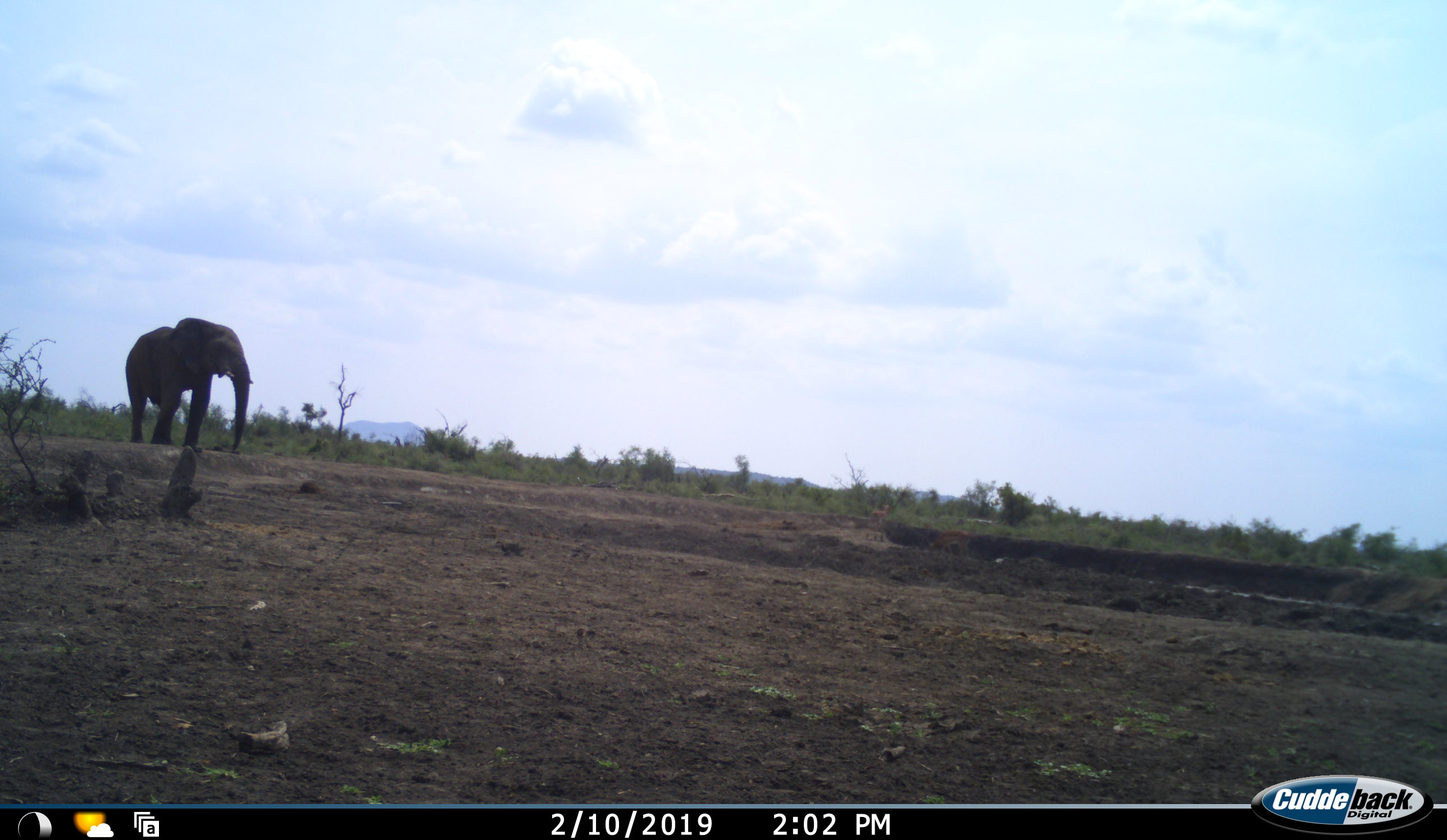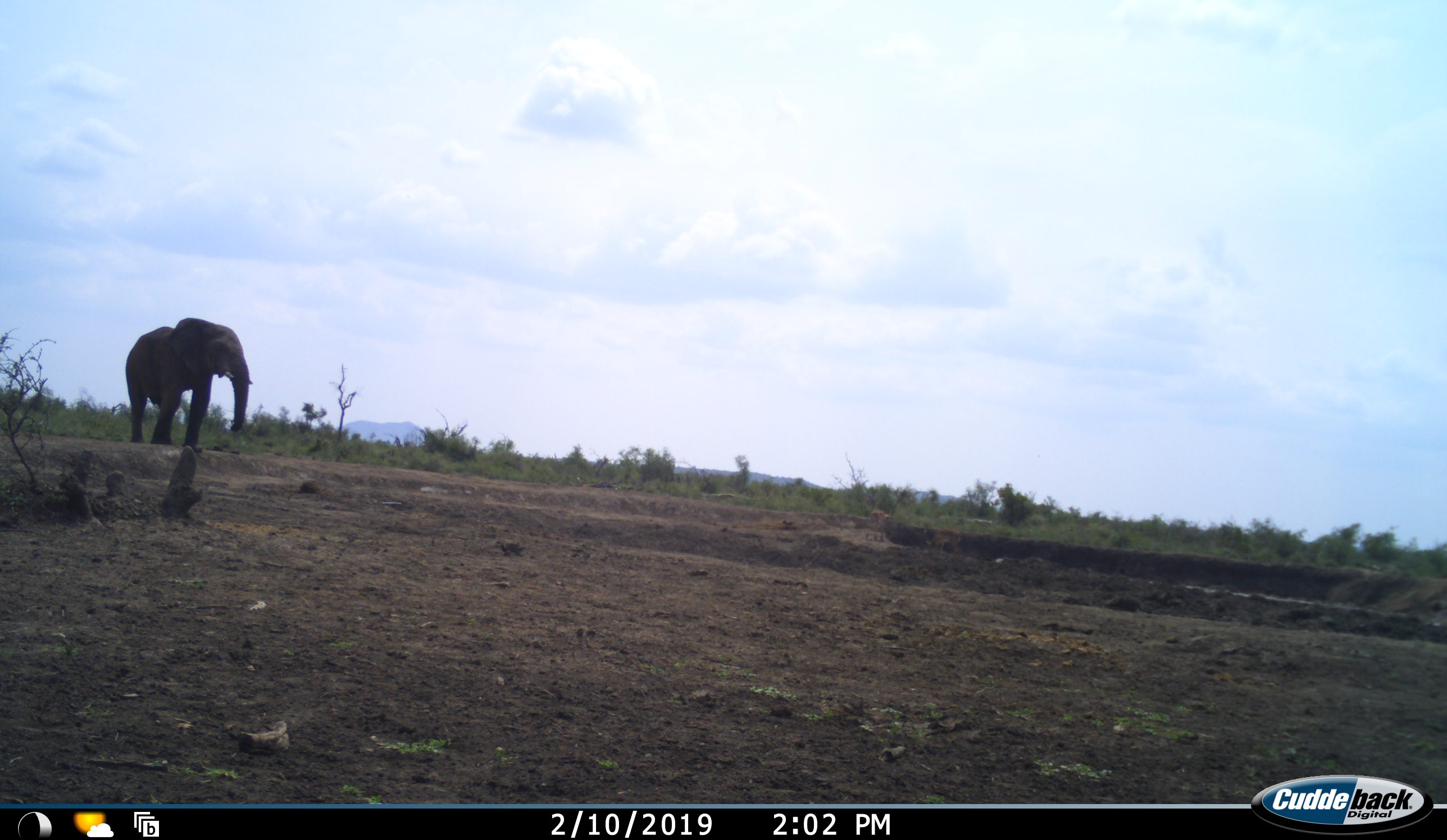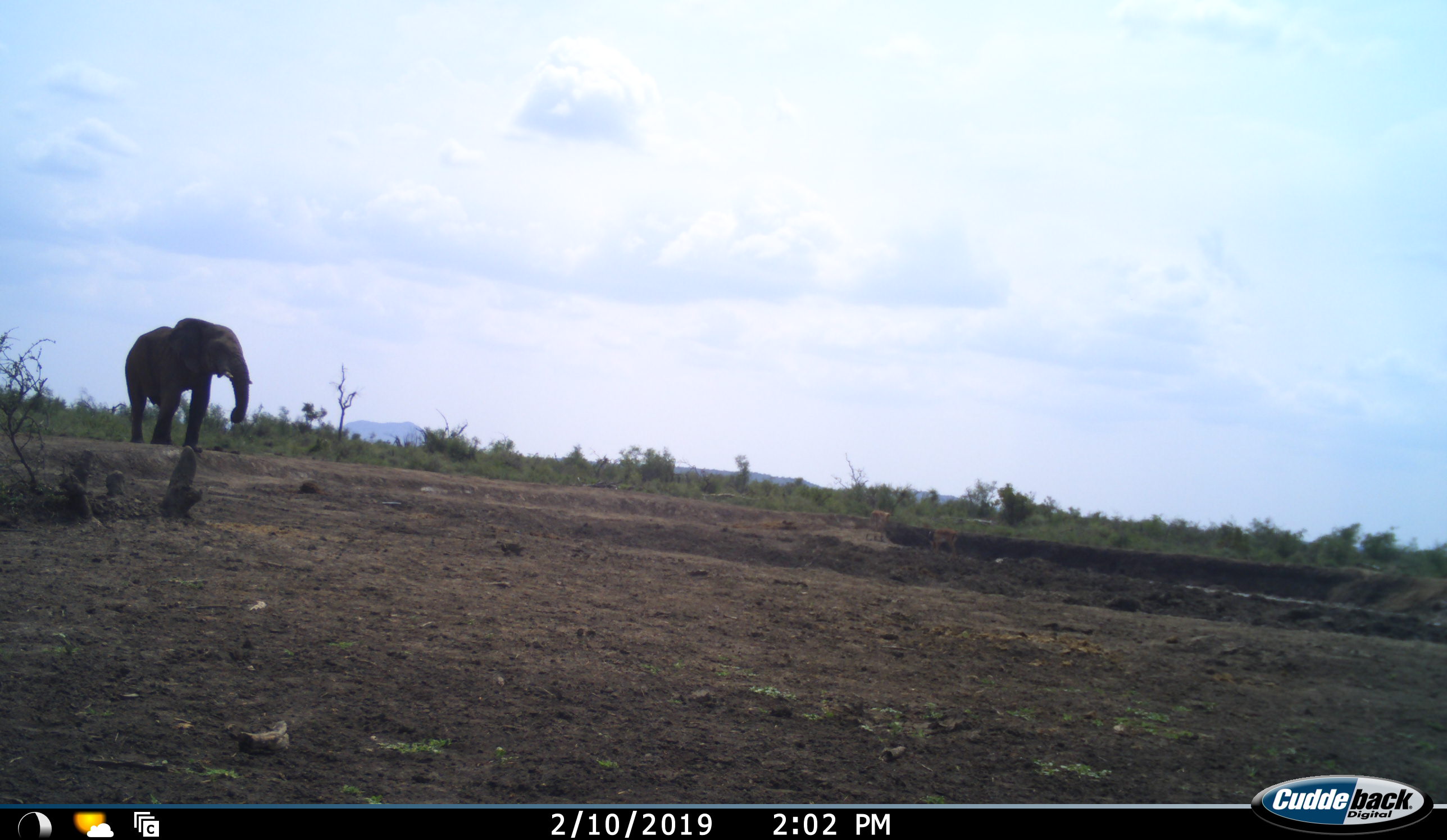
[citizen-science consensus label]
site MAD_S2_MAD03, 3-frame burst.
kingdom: Animalia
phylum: Chordata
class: Mammalia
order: Proboscidea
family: Elephantidae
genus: Loxodonta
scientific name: Loxodonta africana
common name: african bush elephant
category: elephant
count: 1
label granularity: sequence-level